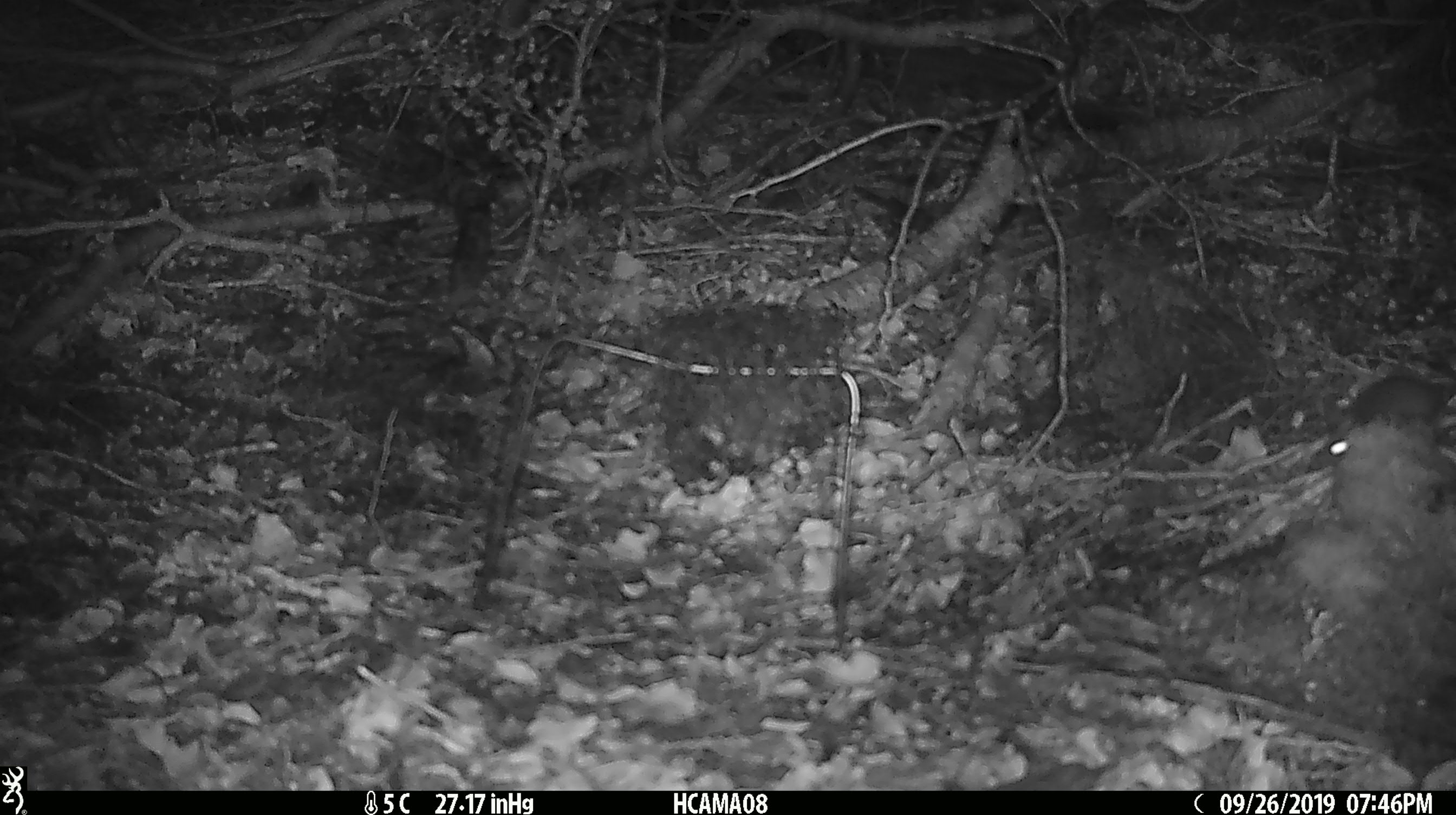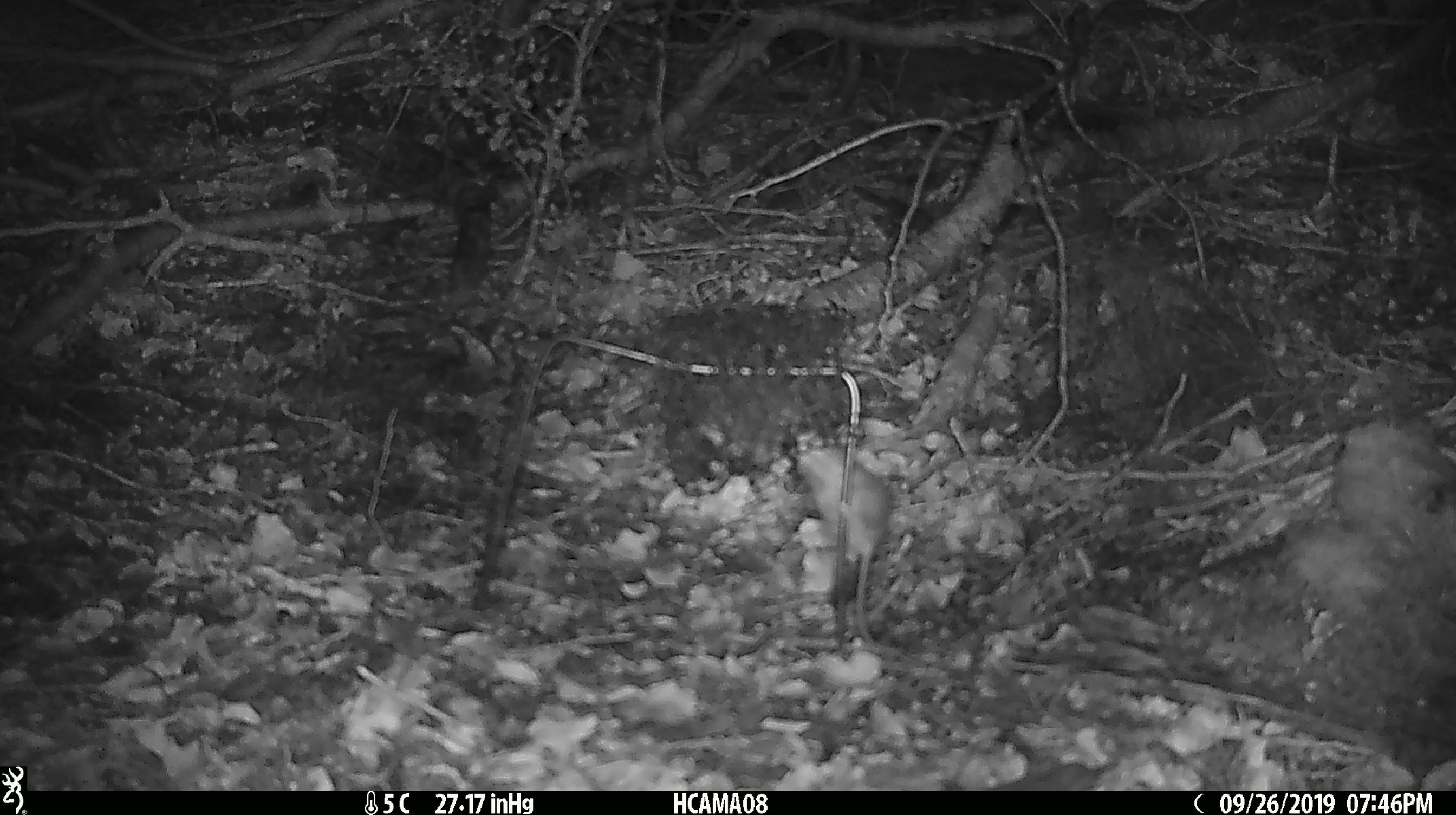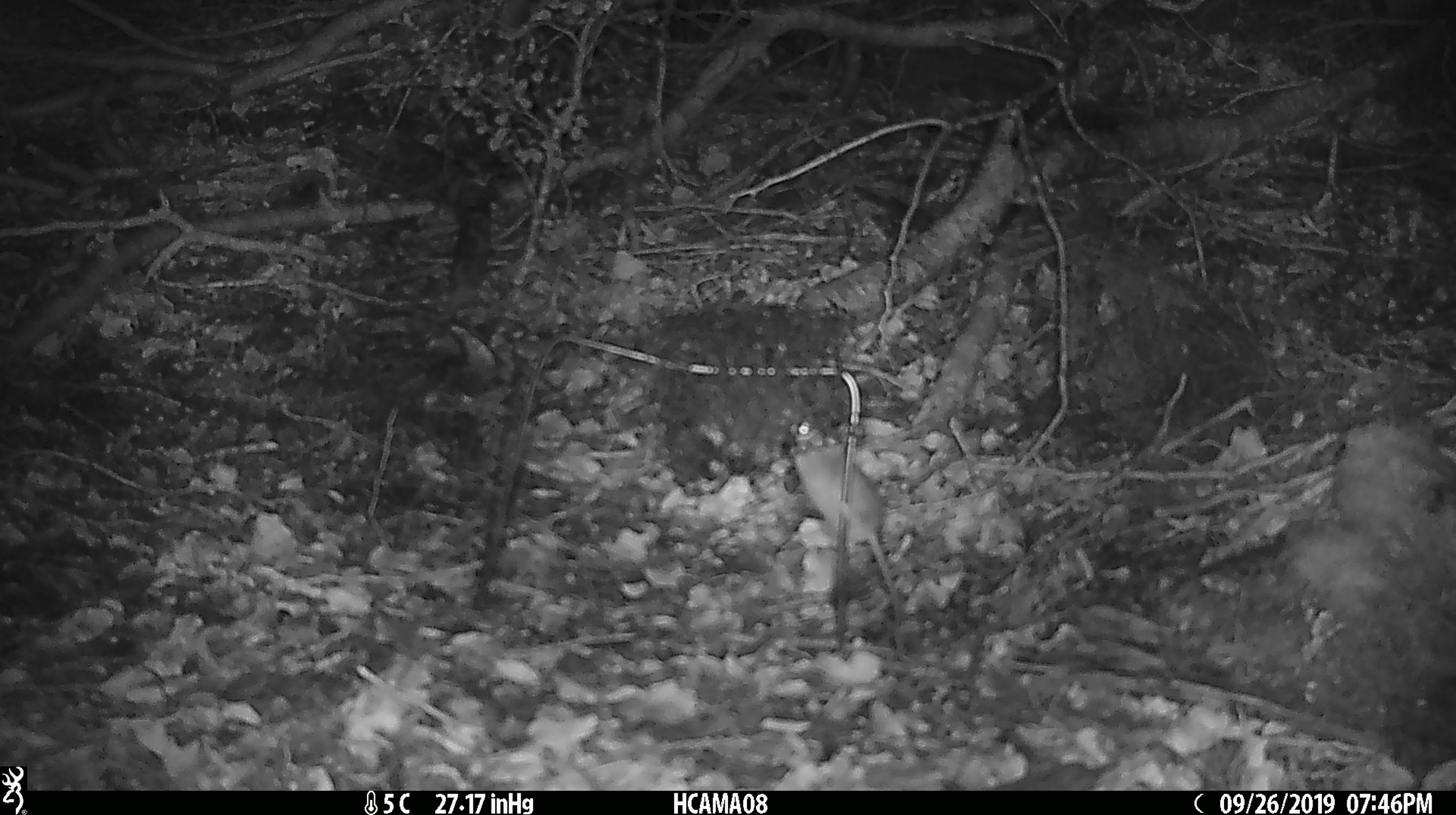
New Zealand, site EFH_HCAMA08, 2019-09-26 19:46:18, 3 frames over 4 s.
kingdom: Animalia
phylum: Chordata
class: Mammalia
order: Rodentia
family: Muridae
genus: Mus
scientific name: Mus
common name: mouse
Mouse (Mus).